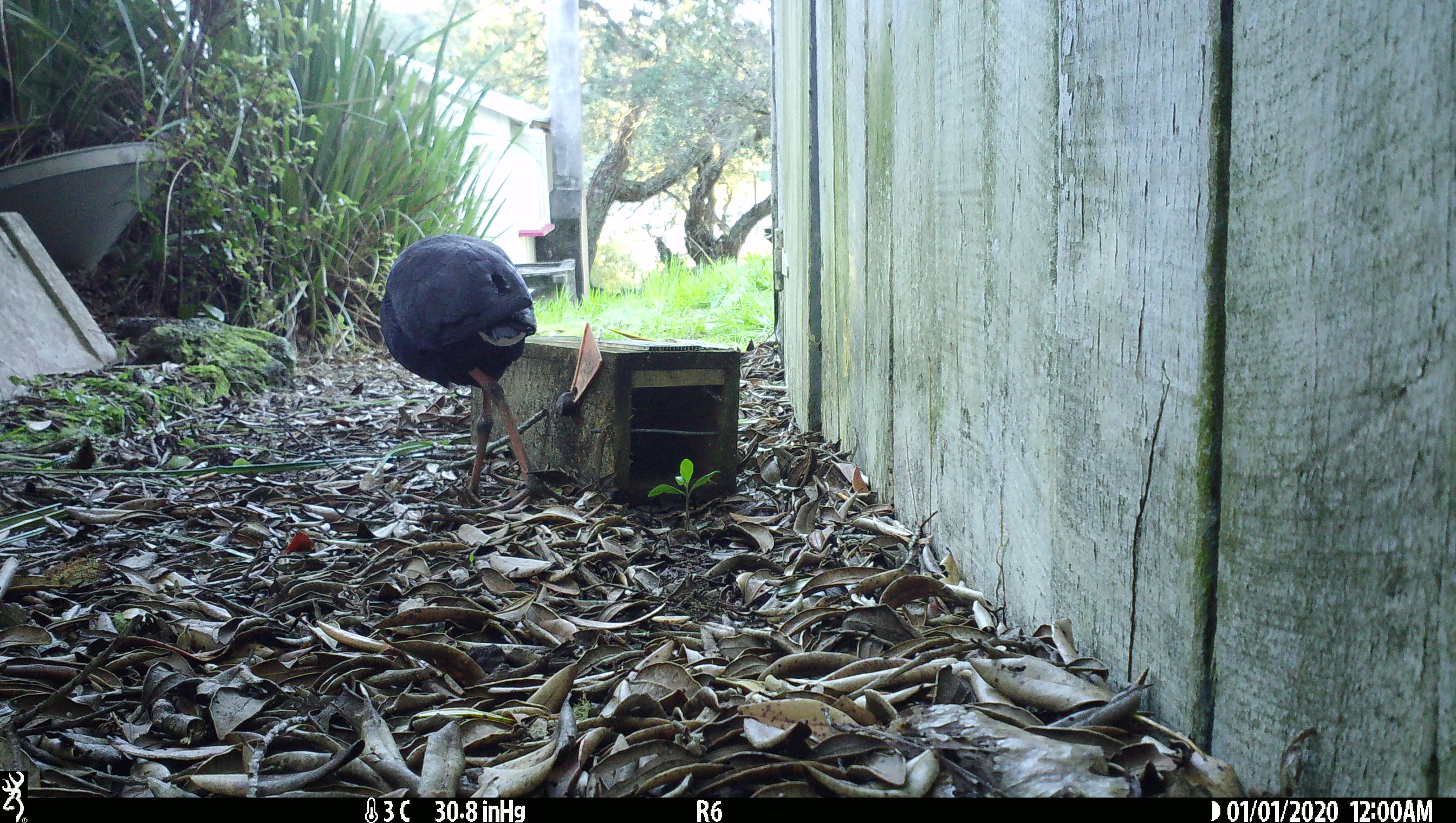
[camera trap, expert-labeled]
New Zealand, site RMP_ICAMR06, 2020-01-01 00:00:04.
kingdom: Animalia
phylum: Chordata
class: Aves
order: Gruiformes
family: Rallidae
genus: Porphyrio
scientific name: Porphyrio melanotus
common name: australasian swamphen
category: pukeko